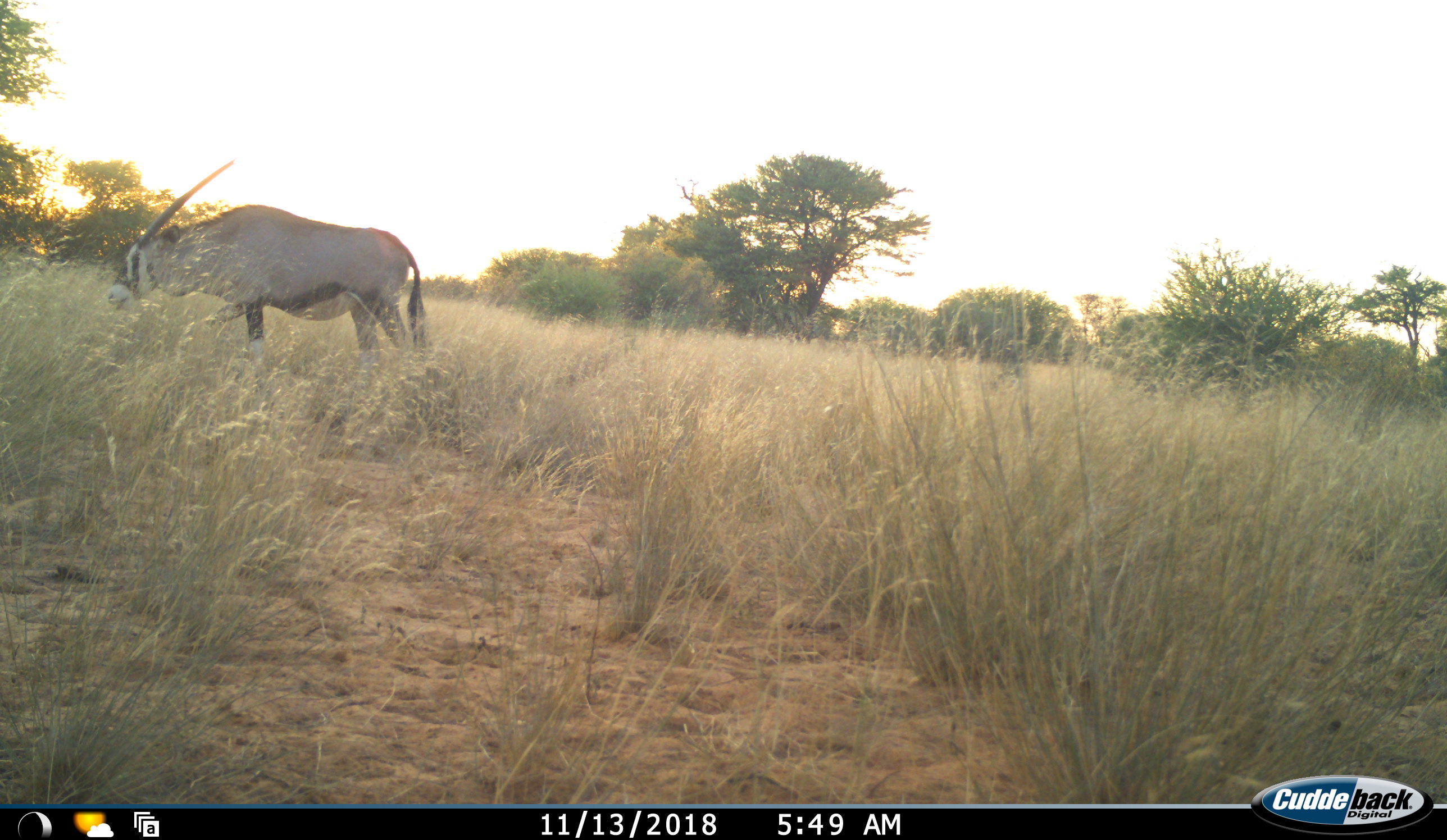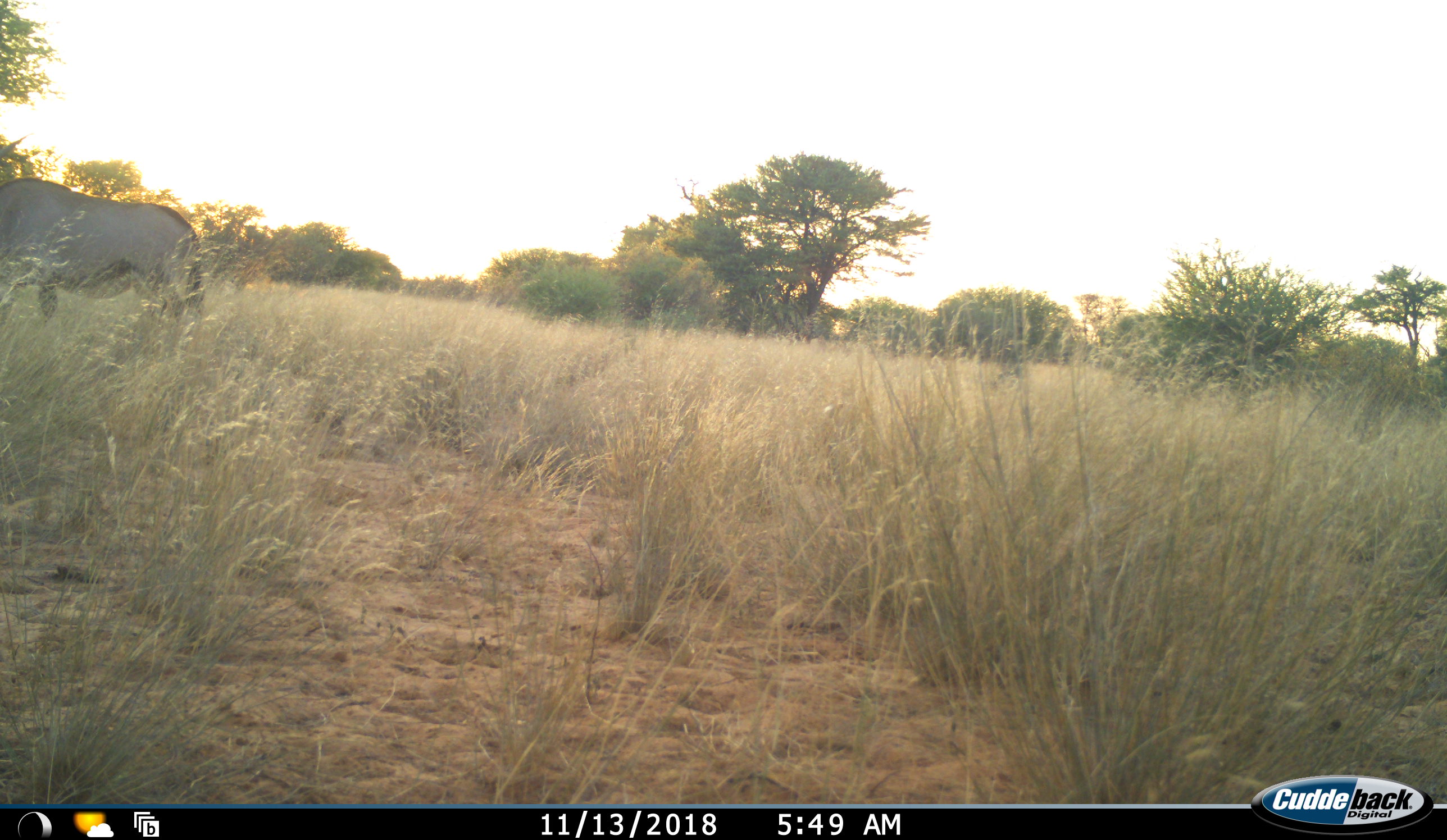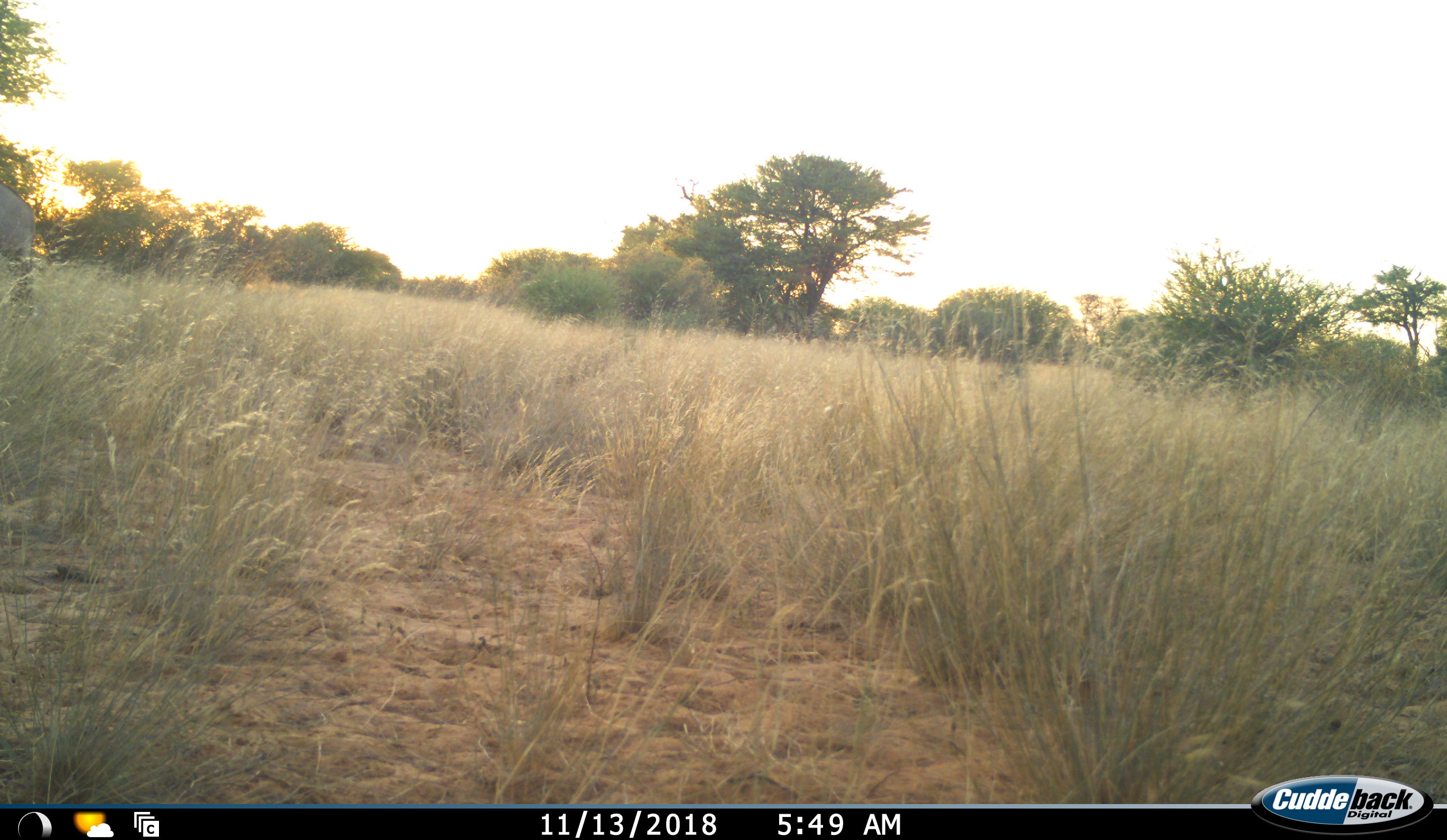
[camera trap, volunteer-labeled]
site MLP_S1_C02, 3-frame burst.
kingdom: Animalia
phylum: Chordata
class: Mammalia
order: Artiodactyla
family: Bovidae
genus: Oryx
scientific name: Oryx gazella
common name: gemsbok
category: oryx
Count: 1.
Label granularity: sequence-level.